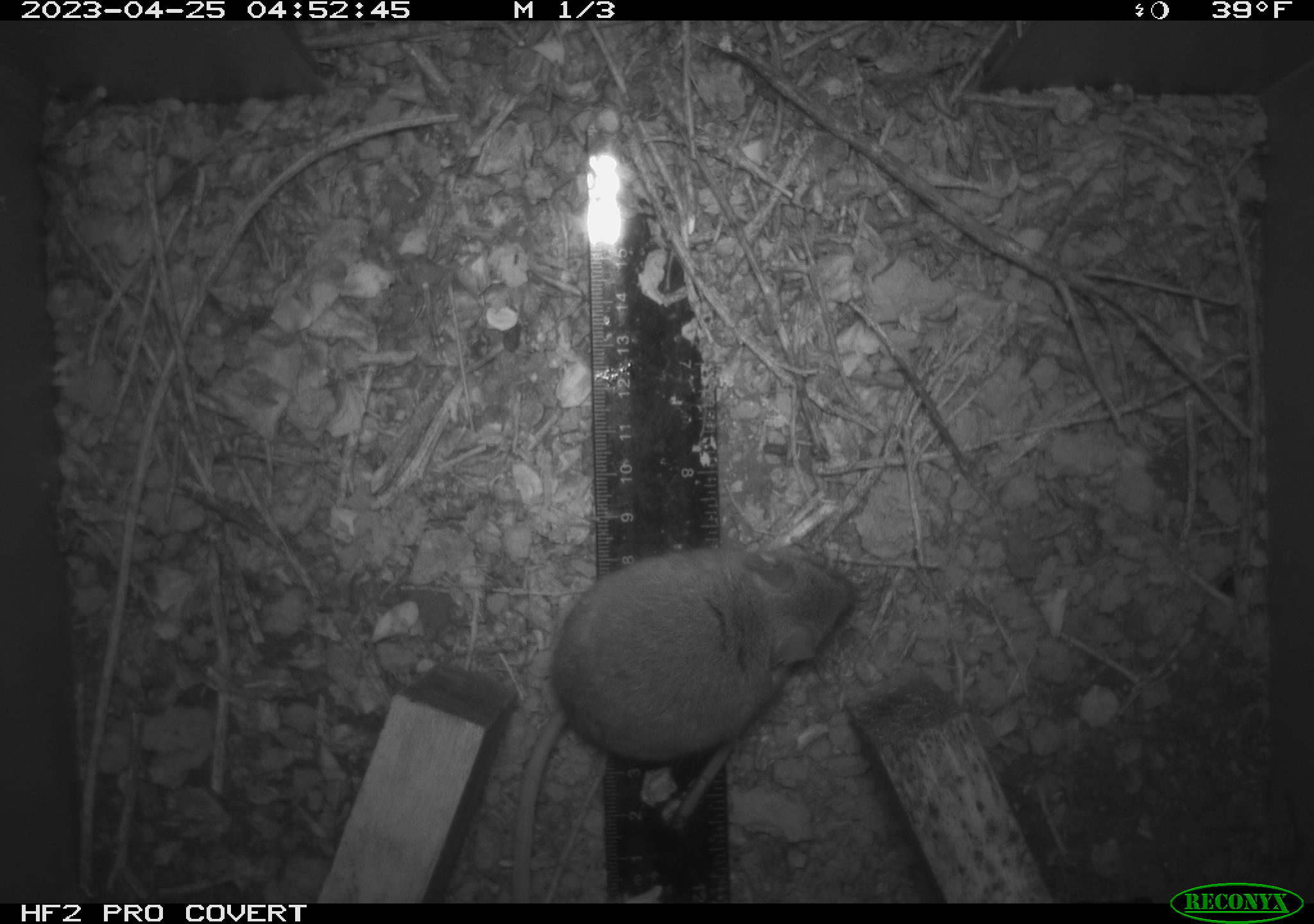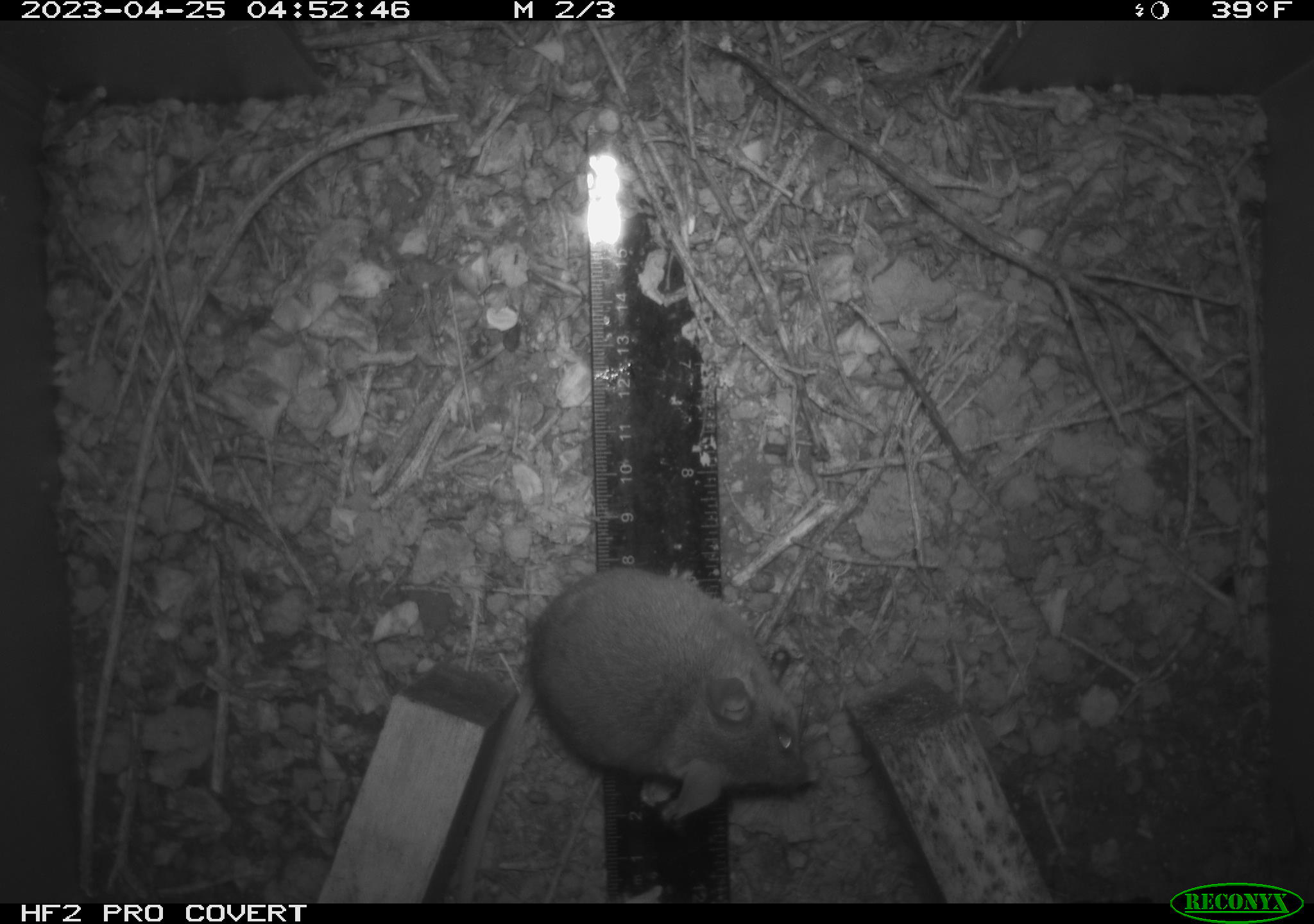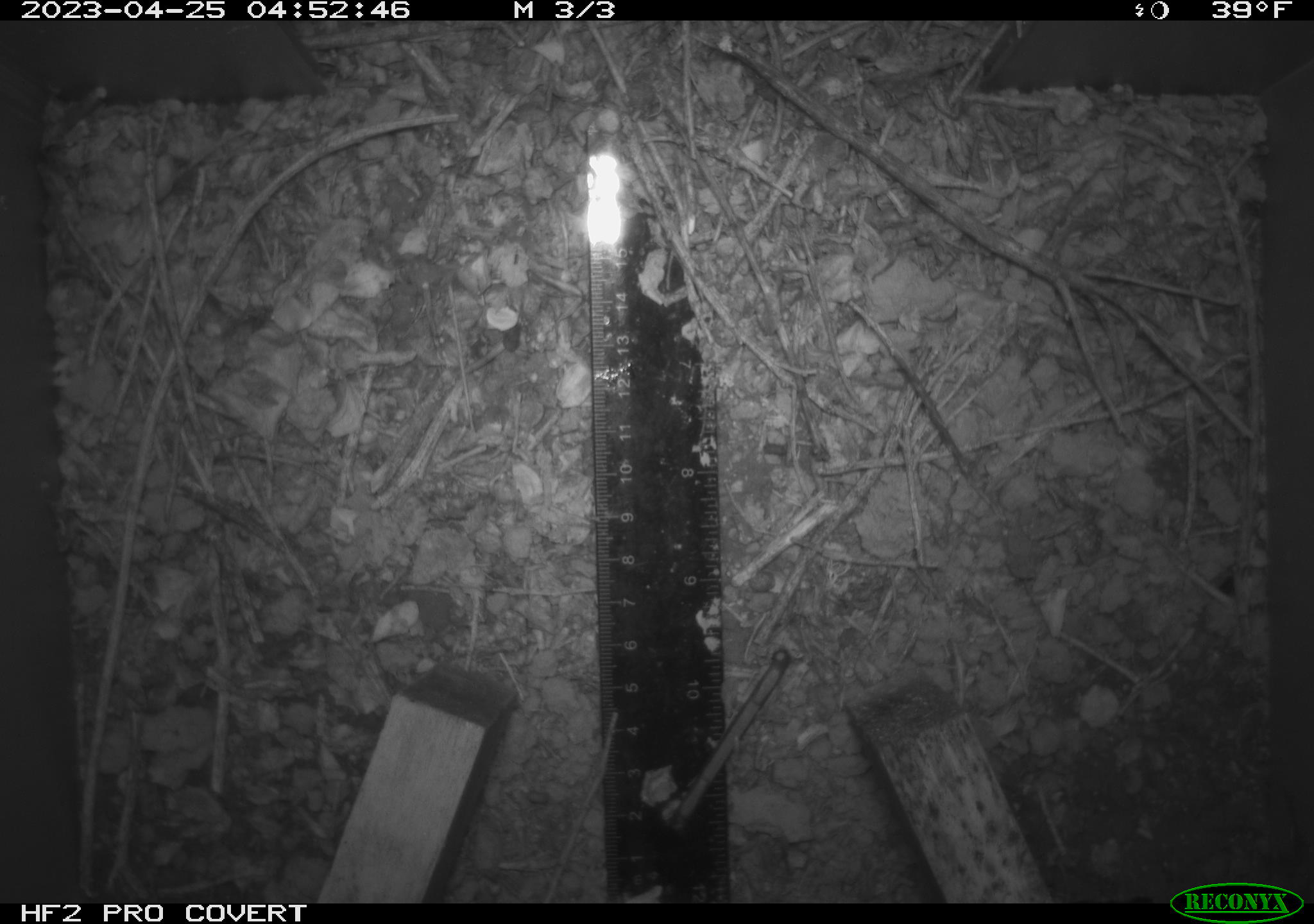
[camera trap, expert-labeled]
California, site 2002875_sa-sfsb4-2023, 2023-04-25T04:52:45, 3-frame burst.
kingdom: Animalia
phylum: Chordata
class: Mammalia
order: Rodentia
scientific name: Rodentia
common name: mouse species